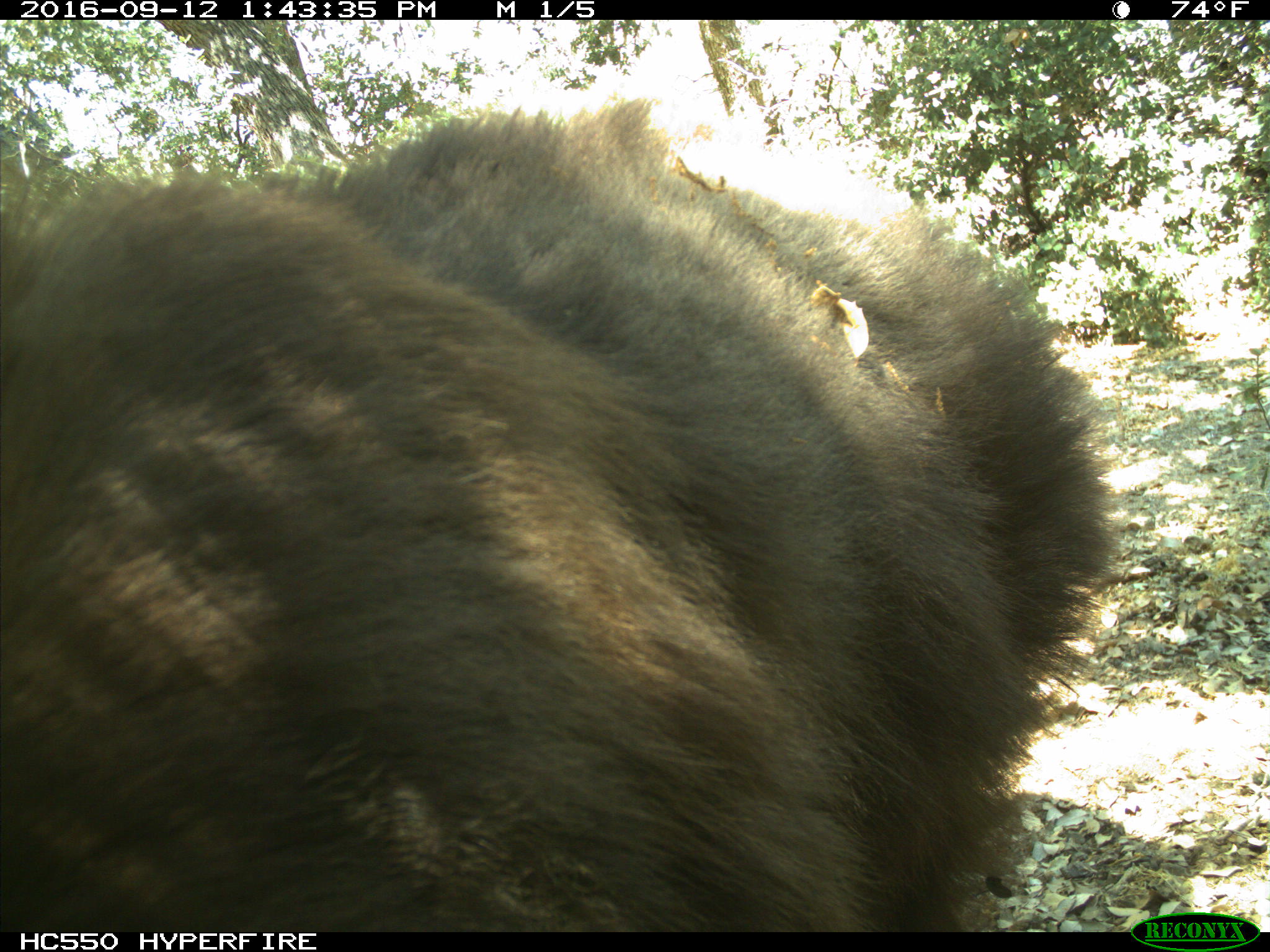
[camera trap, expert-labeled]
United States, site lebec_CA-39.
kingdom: Animalia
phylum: Chordata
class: Mammalia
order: Carnivora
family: Ursidae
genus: Ursus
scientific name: Ursus americanus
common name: american black bear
Ursus americanus (american black bear).